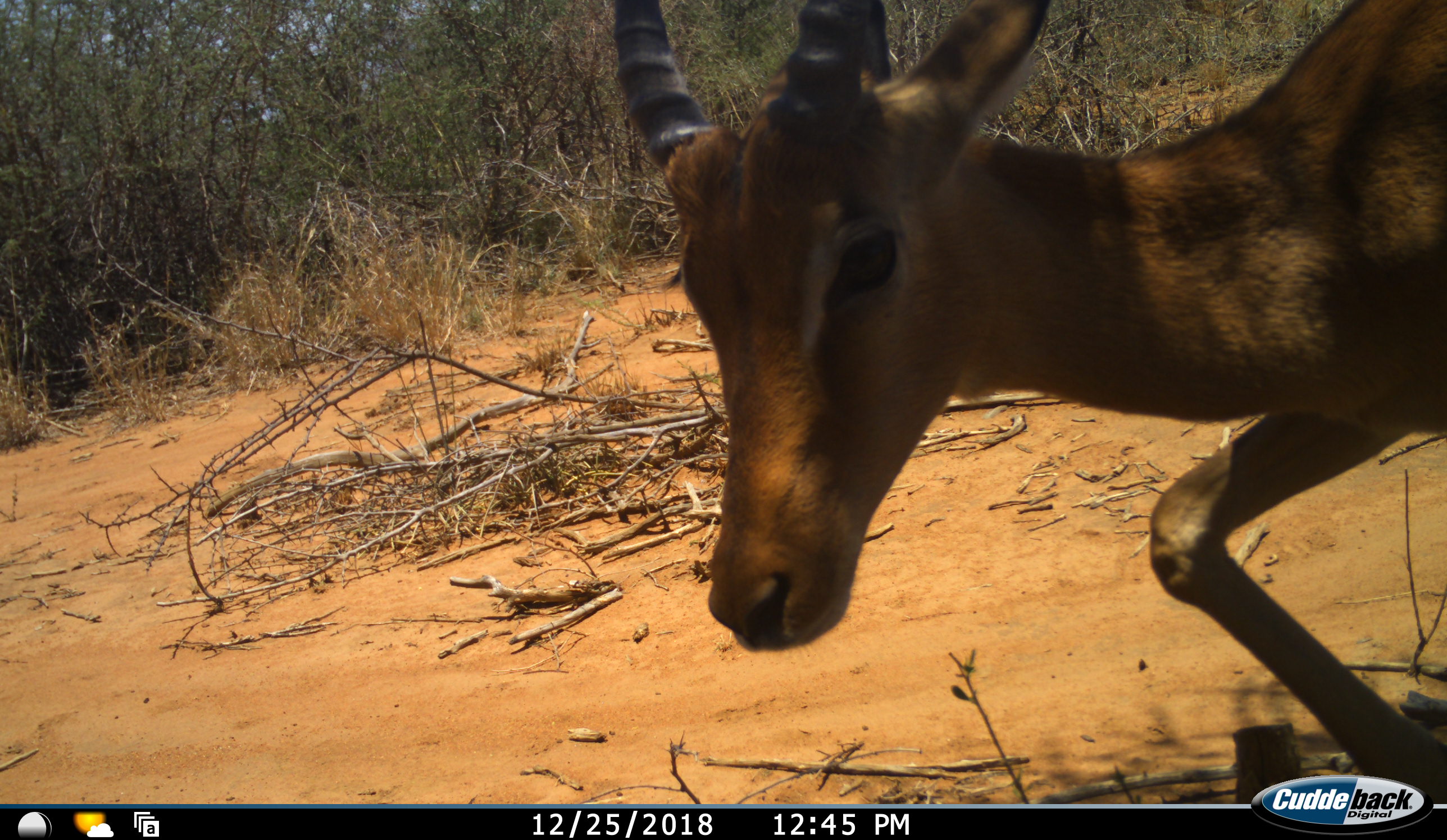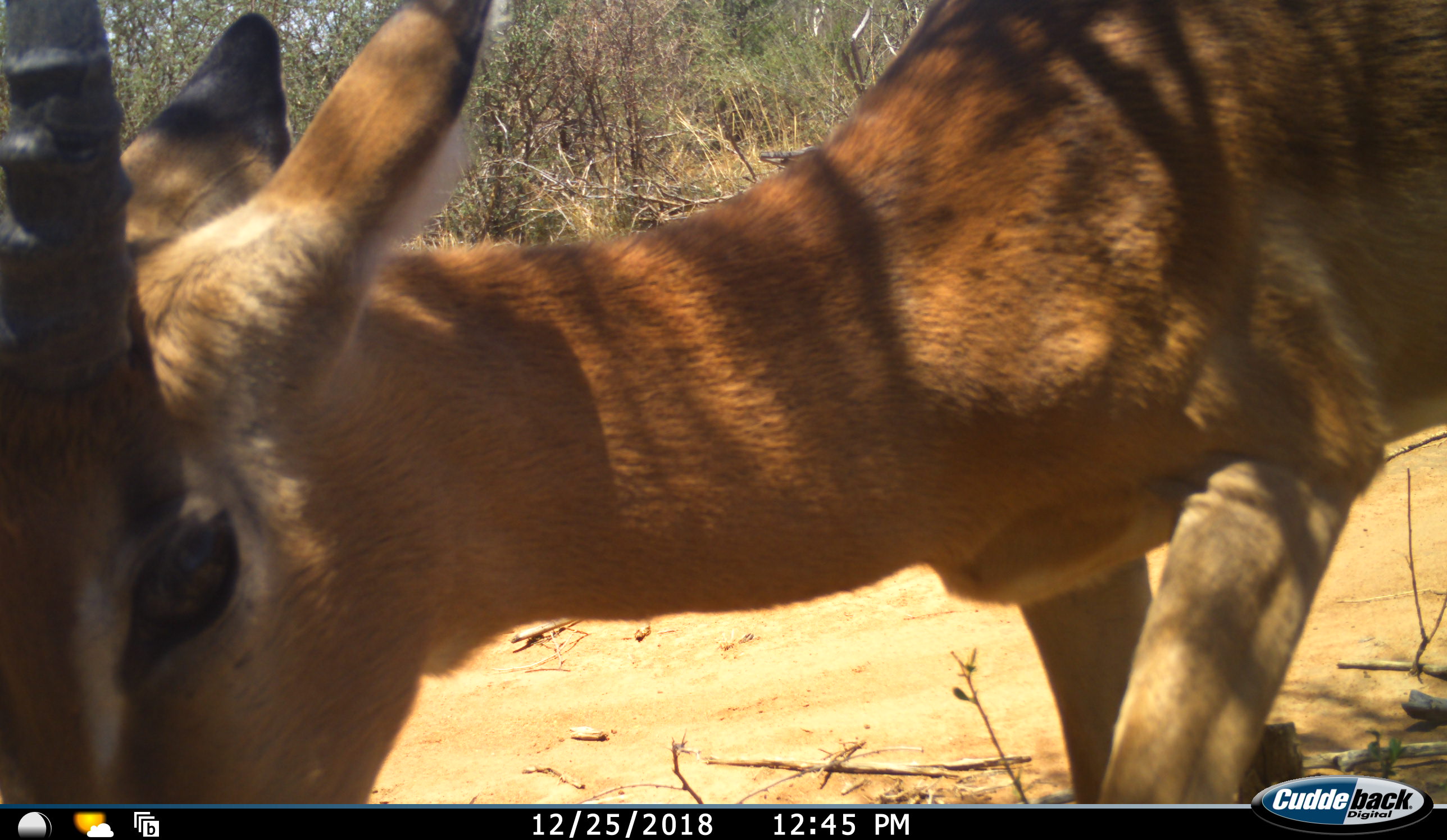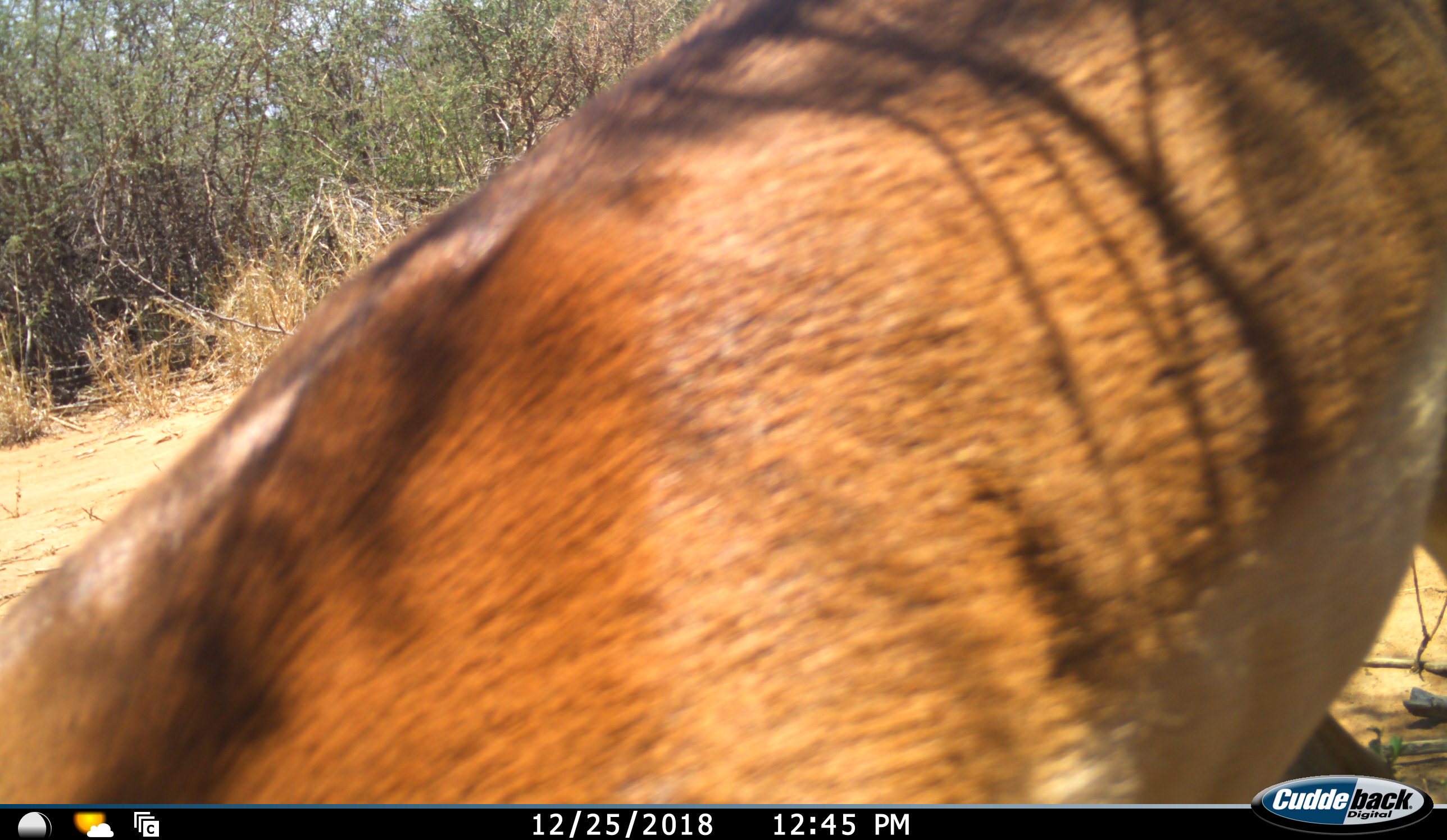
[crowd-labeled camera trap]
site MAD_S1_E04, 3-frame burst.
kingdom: Animalia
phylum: Chordata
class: Mammalia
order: Artiodactyla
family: Bovidae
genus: Aepyceros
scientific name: Aepyceros melampus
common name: impala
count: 1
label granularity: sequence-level